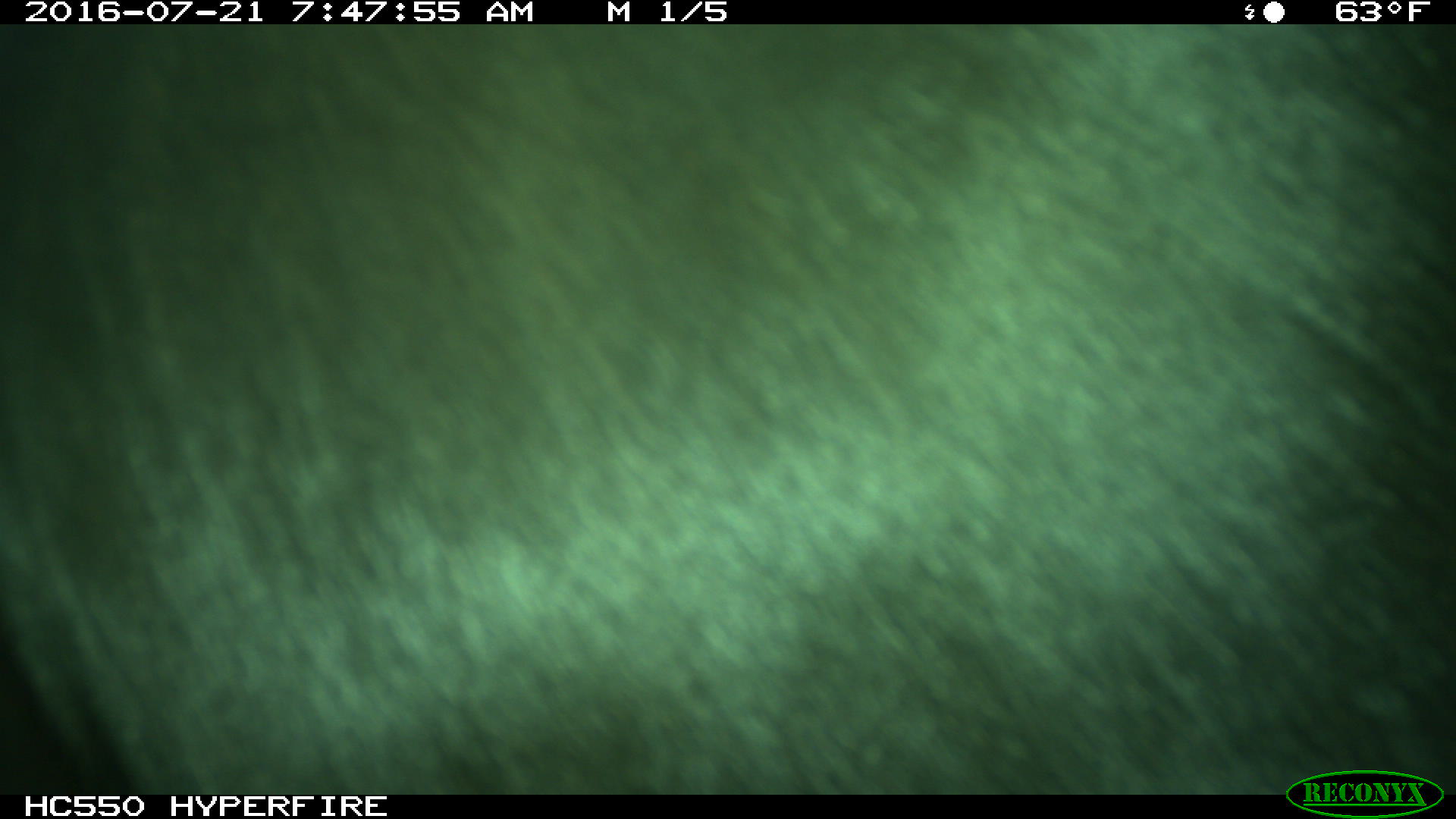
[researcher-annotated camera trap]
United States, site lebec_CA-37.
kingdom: Animalia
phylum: Chordata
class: Mammalia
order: Artiodactyla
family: Bovidae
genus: Bos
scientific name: Bos taurus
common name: domestic cow